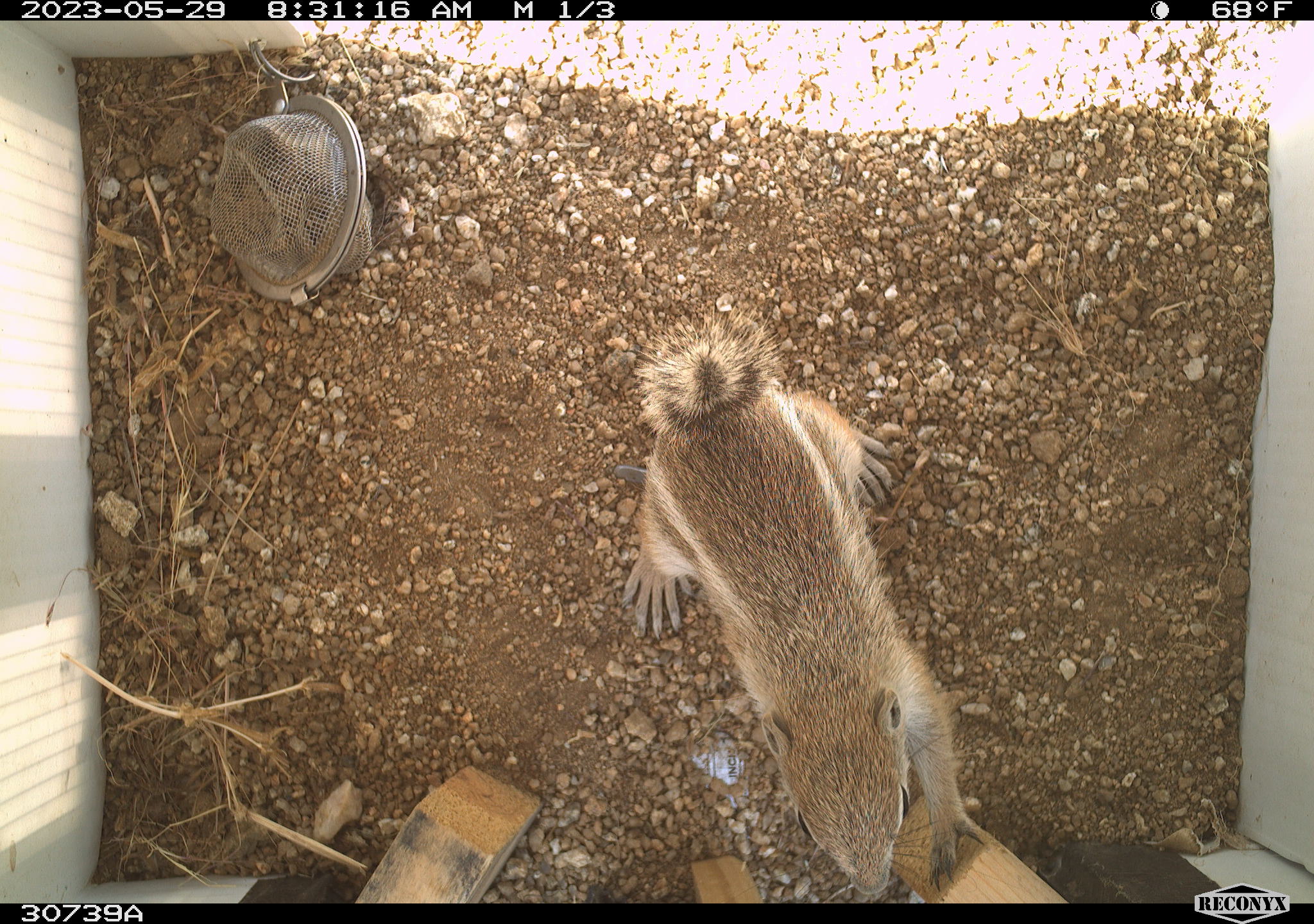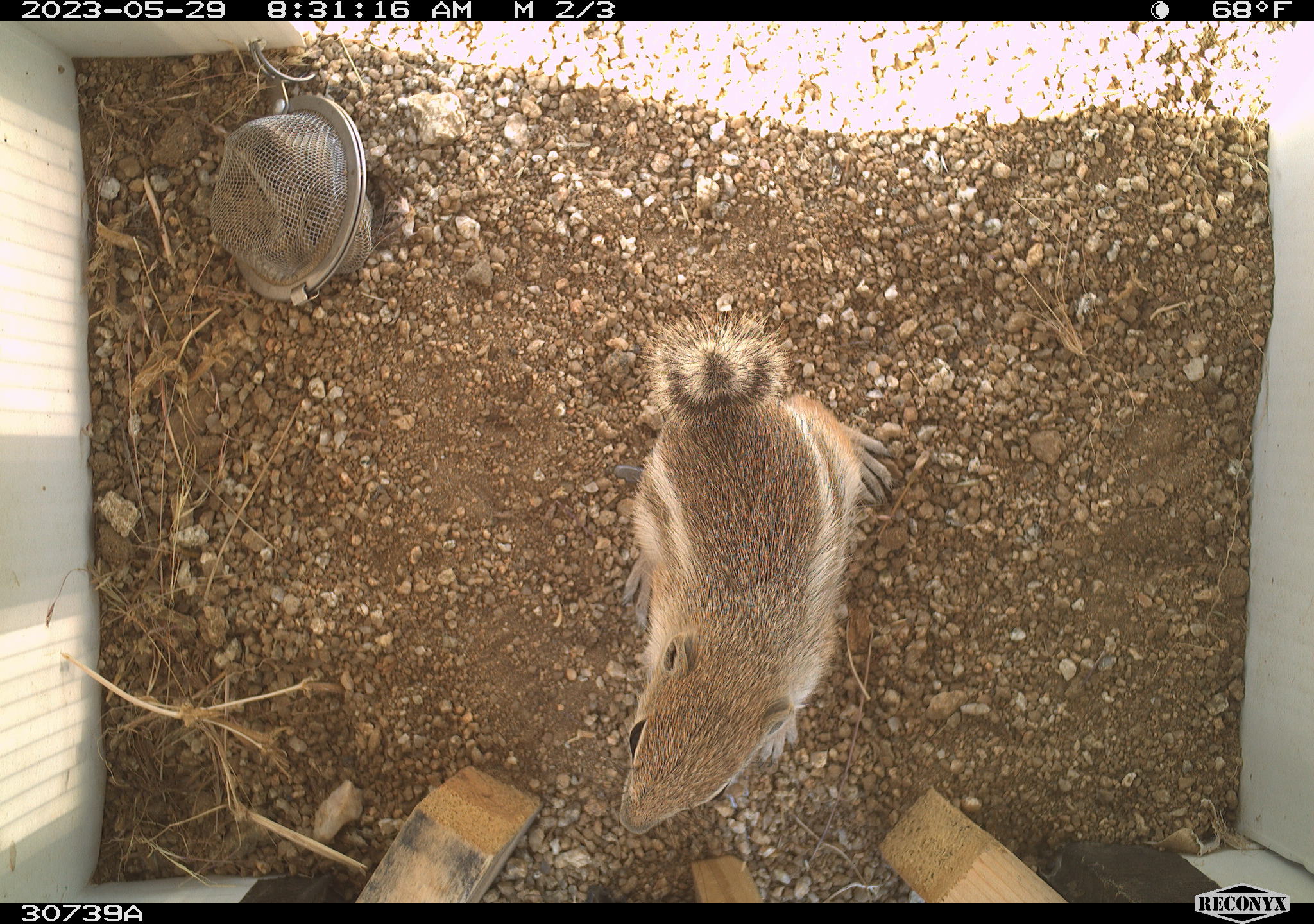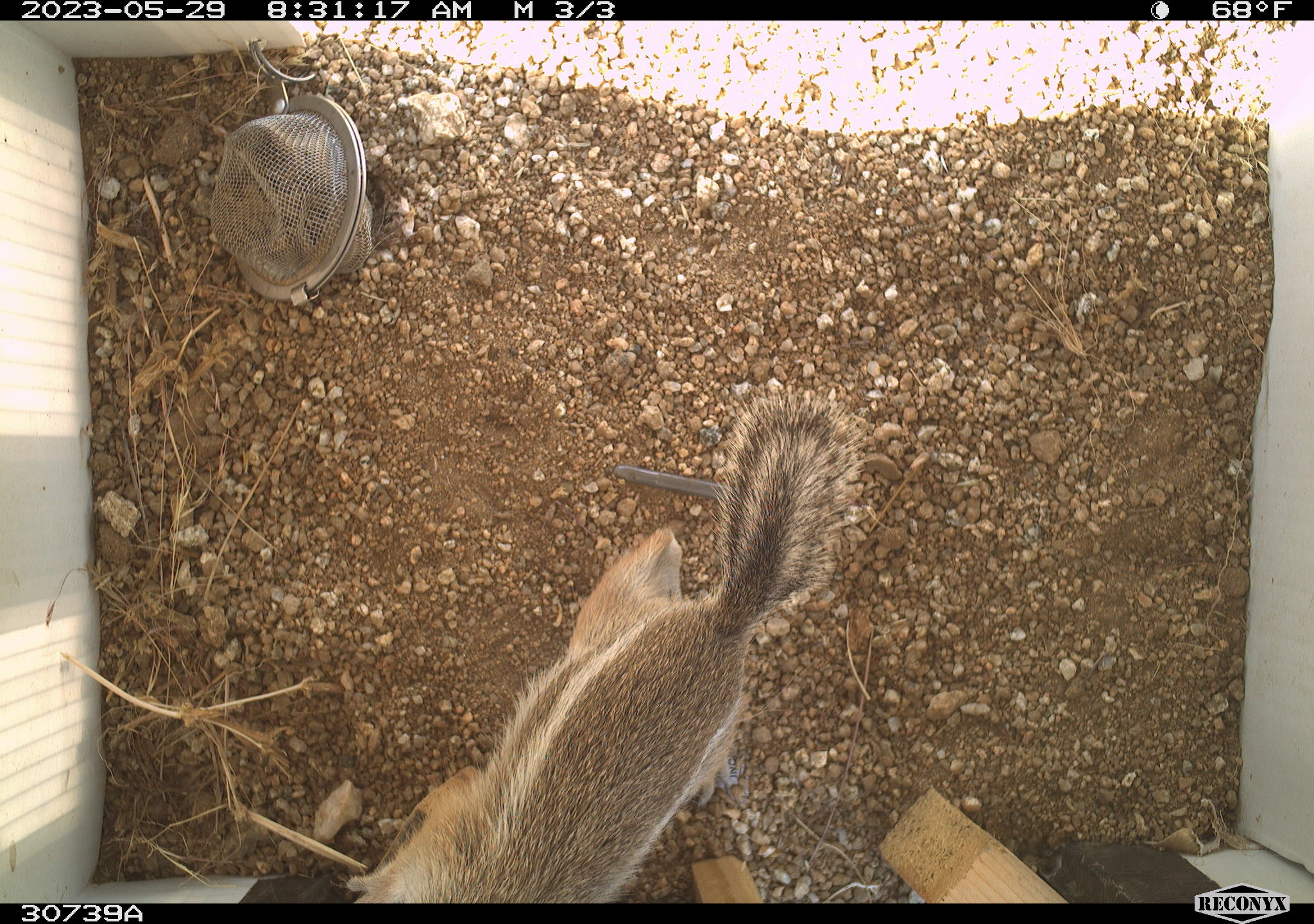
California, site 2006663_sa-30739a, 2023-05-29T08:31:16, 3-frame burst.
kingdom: Animalia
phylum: Chordata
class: Mammalia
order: Rodentia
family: Sciuridae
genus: Ammospermophilus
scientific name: Ammospermophilus leucurus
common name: white-tailed antelope squirrel